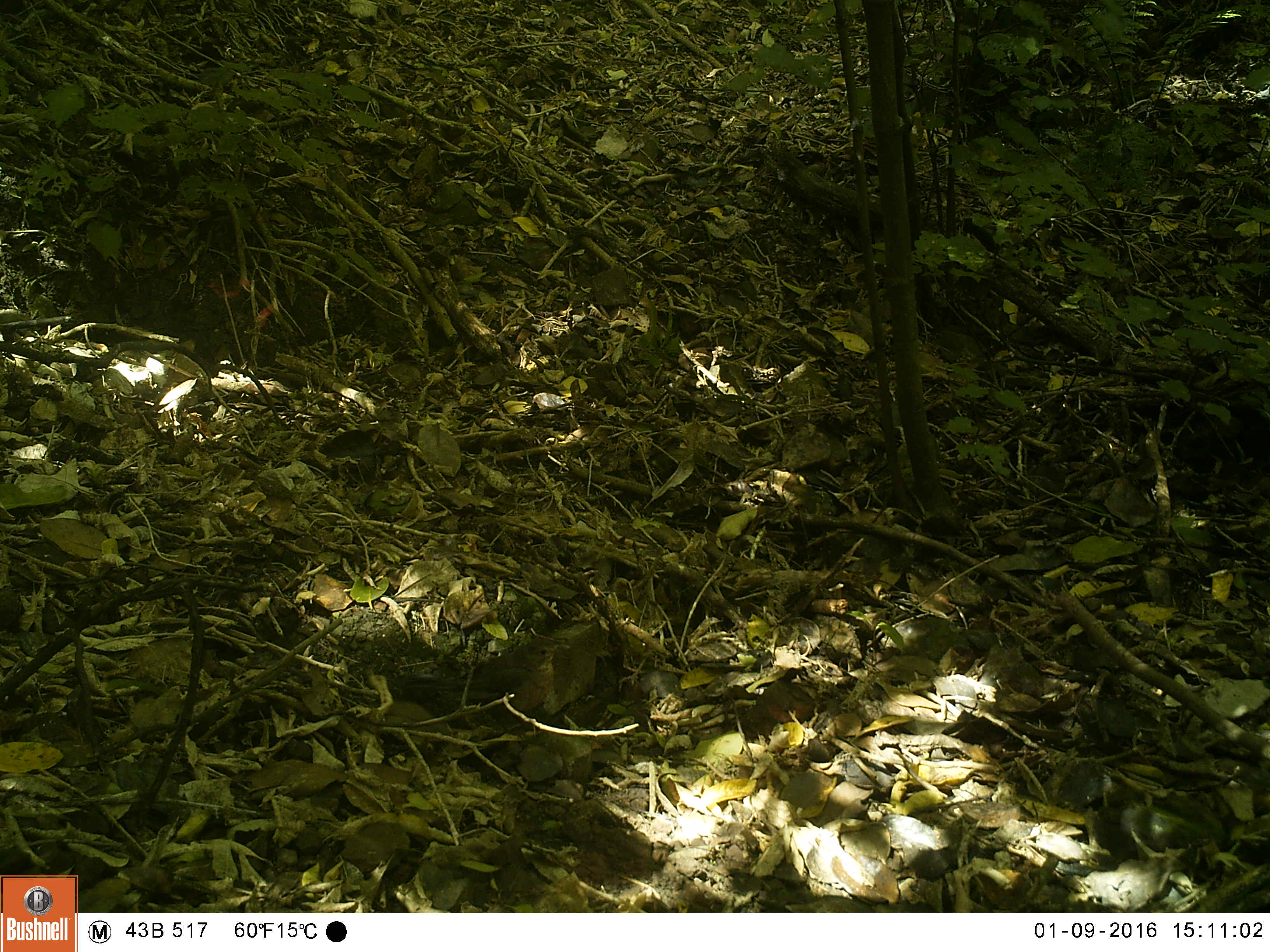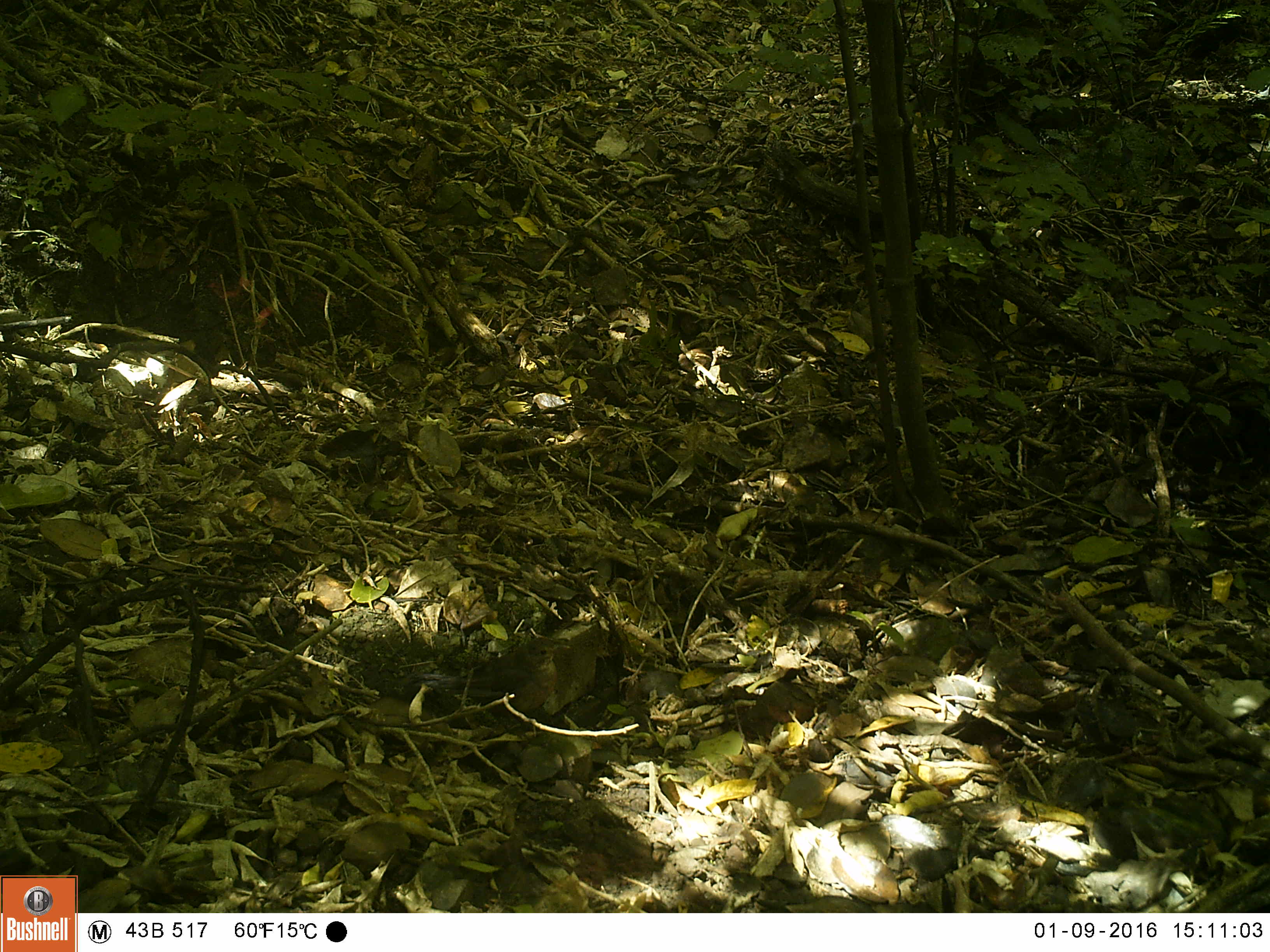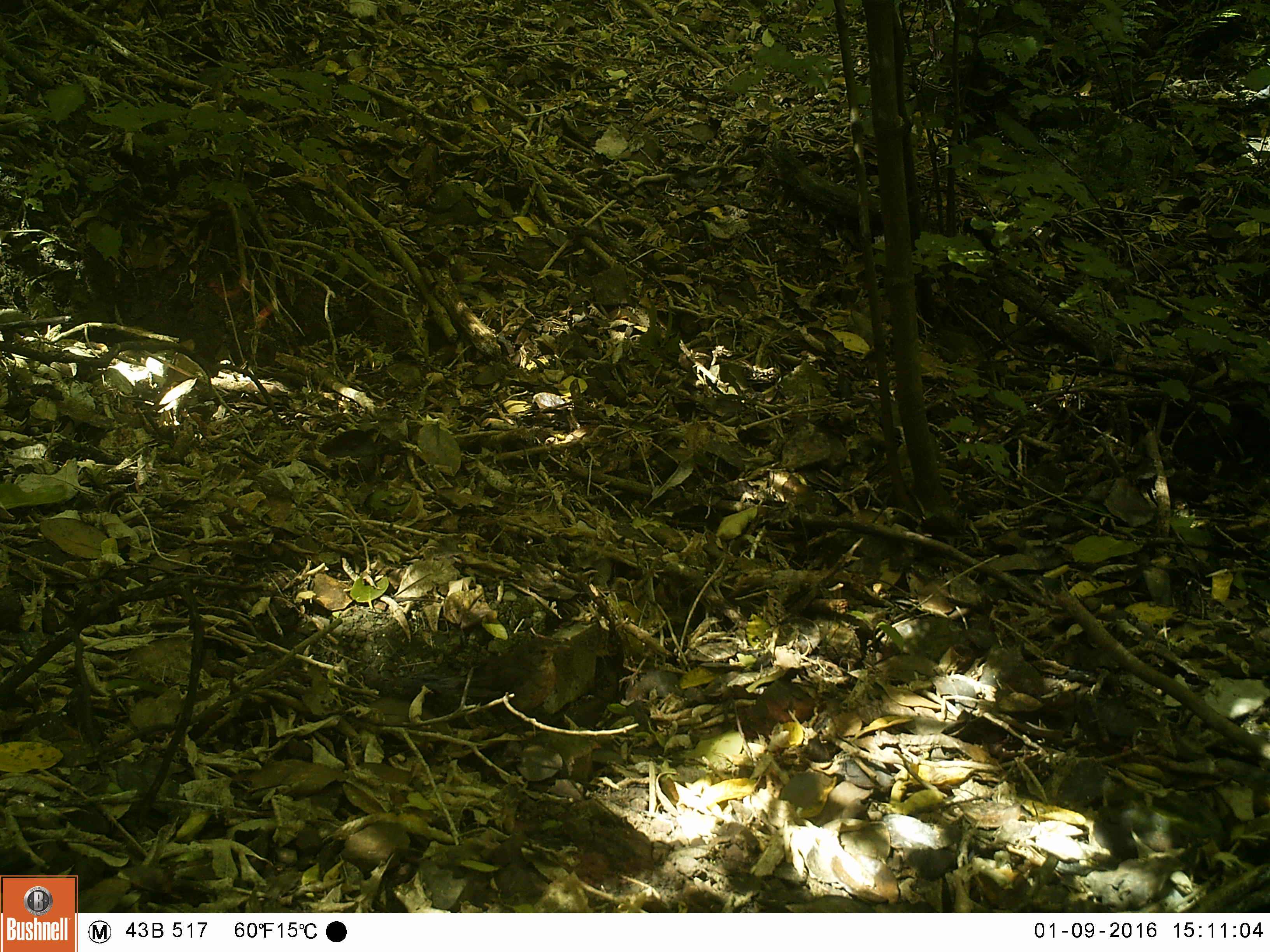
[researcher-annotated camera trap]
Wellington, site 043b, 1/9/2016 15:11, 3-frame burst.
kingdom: Animalia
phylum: Chordata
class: Aves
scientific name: Aves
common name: bird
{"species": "bird (Aves)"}